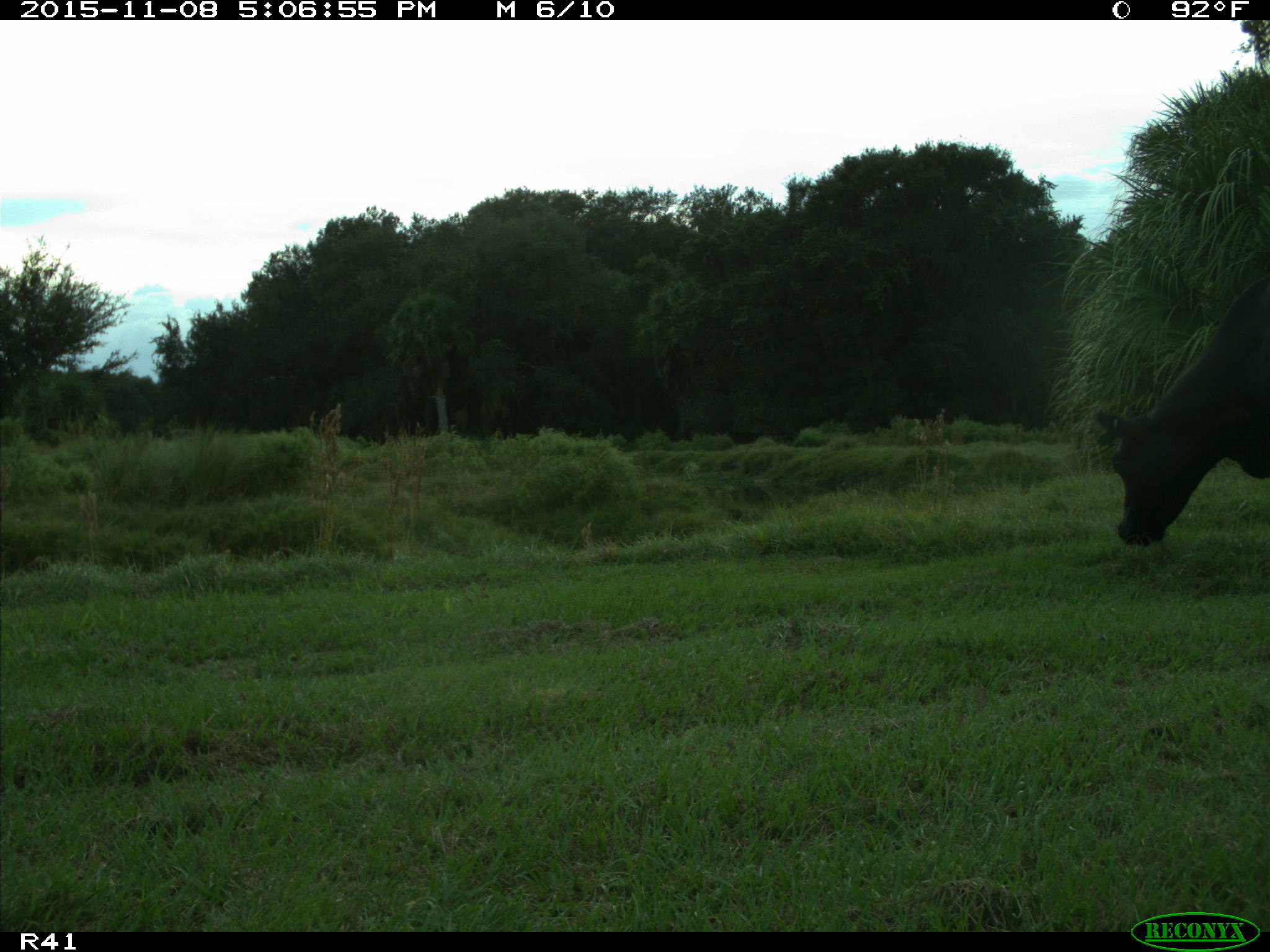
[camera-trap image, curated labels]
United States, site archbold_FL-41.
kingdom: Animalia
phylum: Chordata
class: Mammalia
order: Artiodactyla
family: Bovidae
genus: Bos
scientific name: Bos taurus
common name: domestic cow